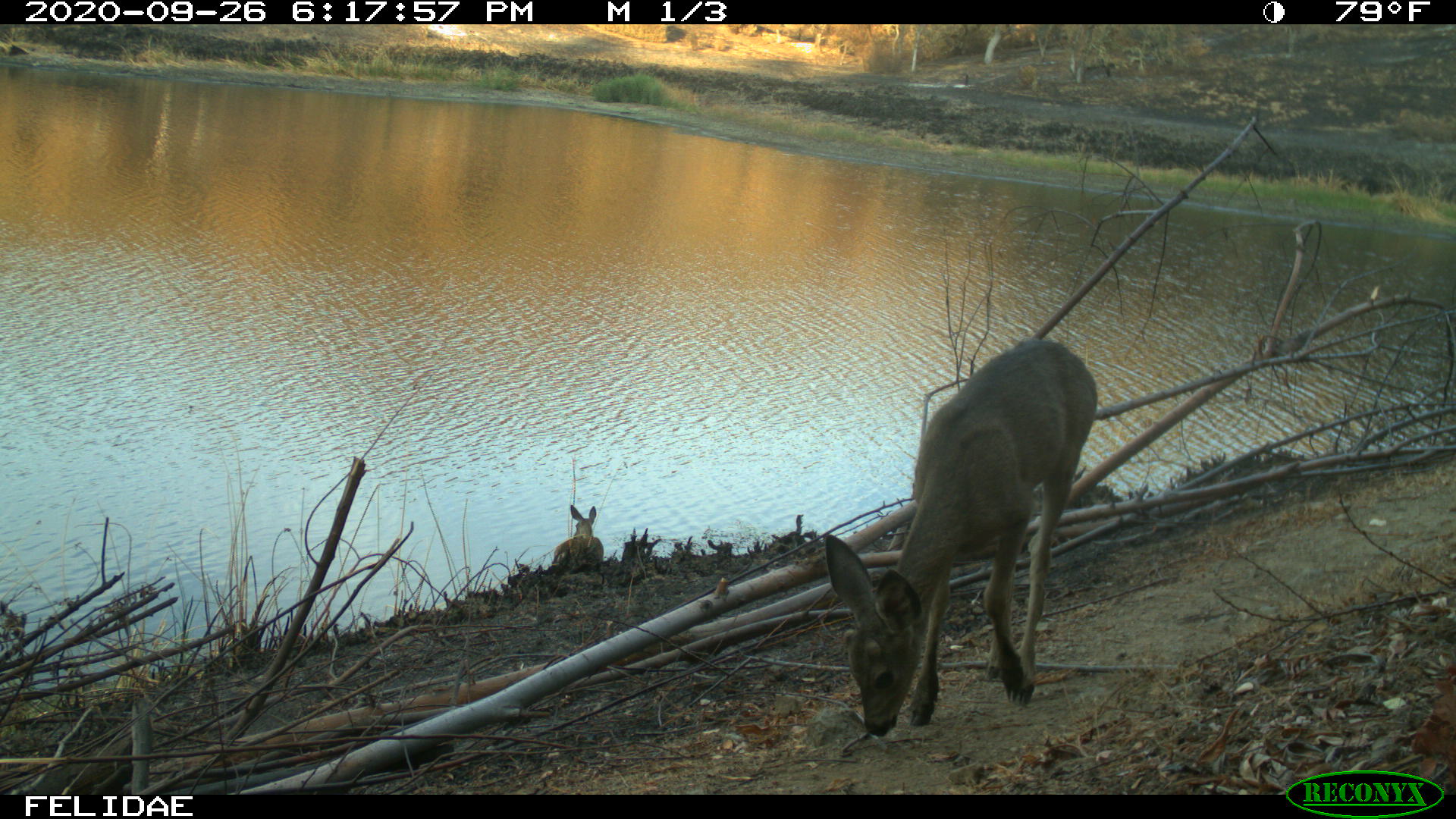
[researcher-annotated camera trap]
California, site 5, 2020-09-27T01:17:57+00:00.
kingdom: Animalia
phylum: Chordata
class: Mammalia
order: Artiodactyla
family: Cervidae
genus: Odocoileus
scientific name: Odocoileus hemionus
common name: mule deer